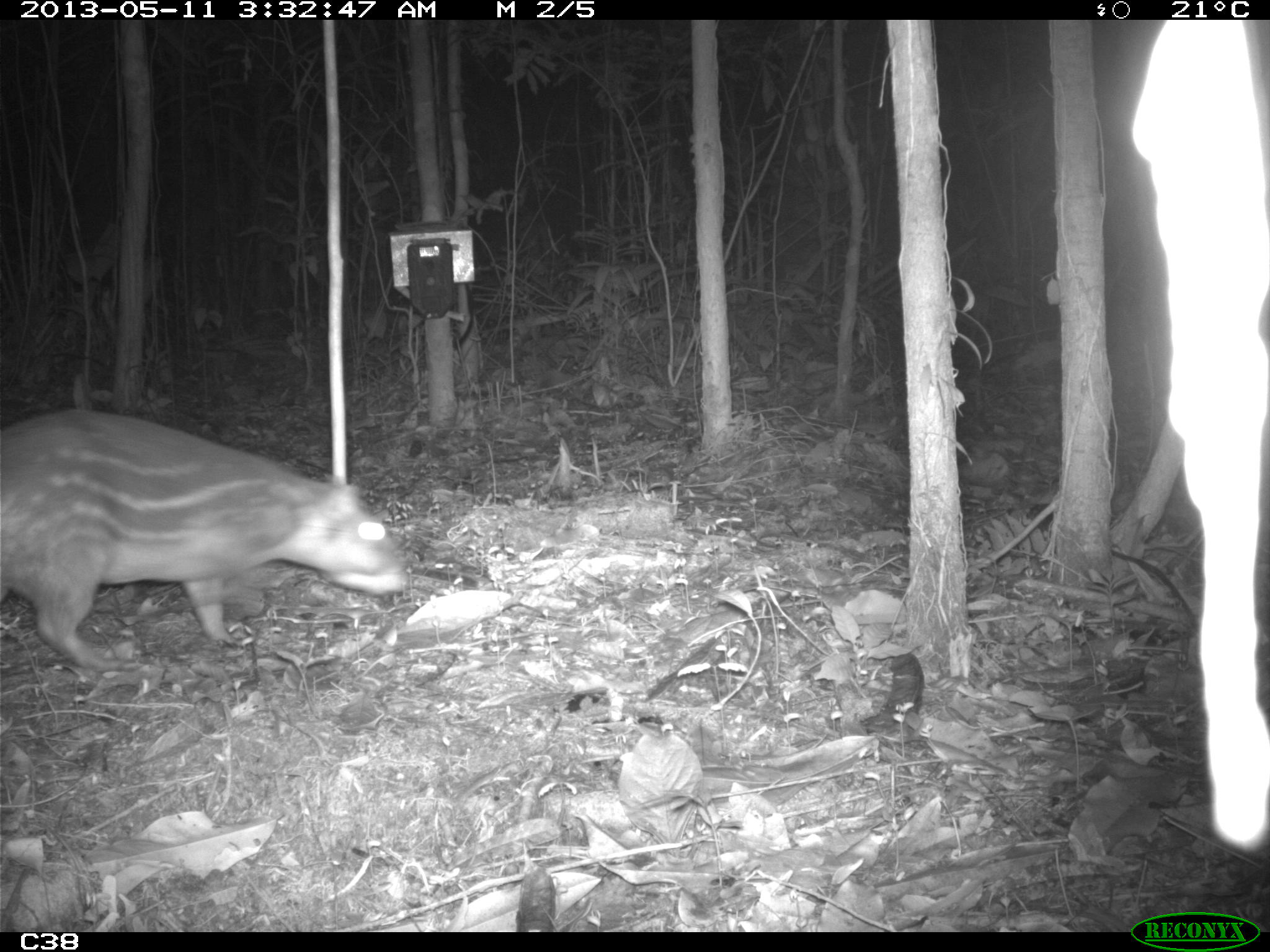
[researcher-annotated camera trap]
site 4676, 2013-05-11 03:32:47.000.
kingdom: Animalia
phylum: Chordata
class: Mammalia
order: Rodentia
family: Cuniculidae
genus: Cuniculus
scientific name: Cuniculus paca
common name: spotted paca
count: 1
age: adult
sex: female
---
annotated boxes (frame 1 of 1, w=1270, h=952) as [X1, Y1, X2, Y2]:
cuniculus paca: [0, 409, 407, 663]